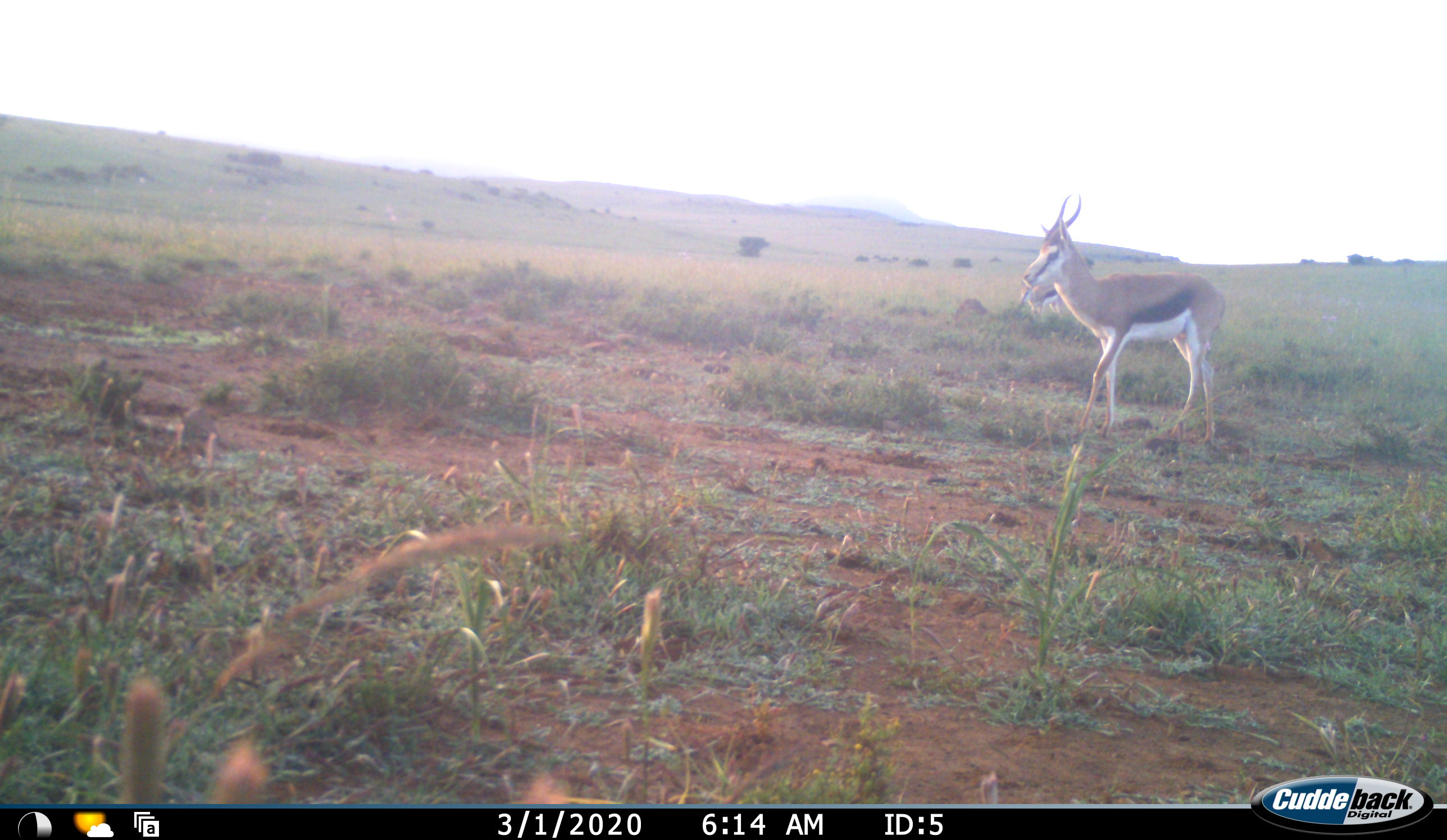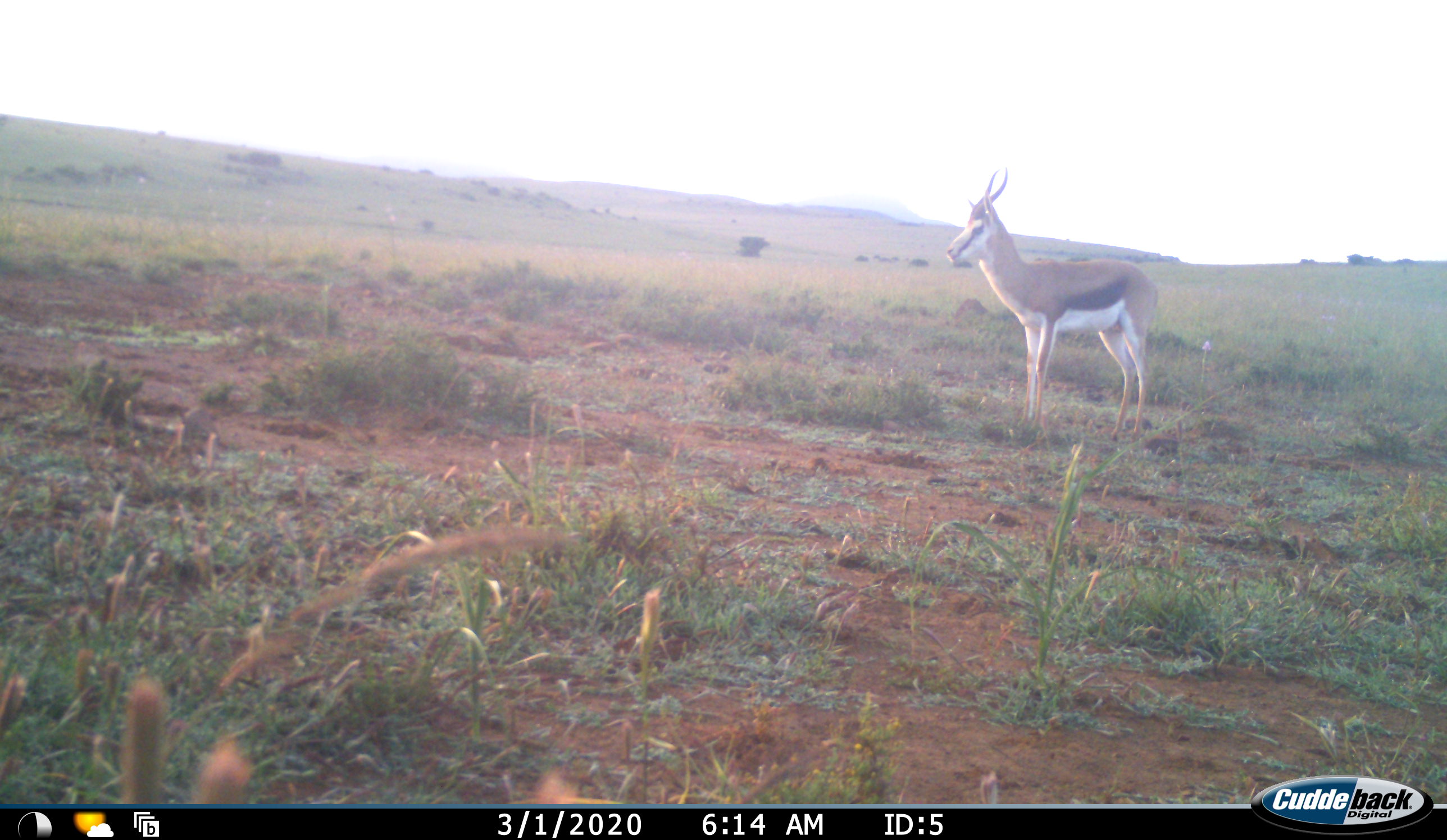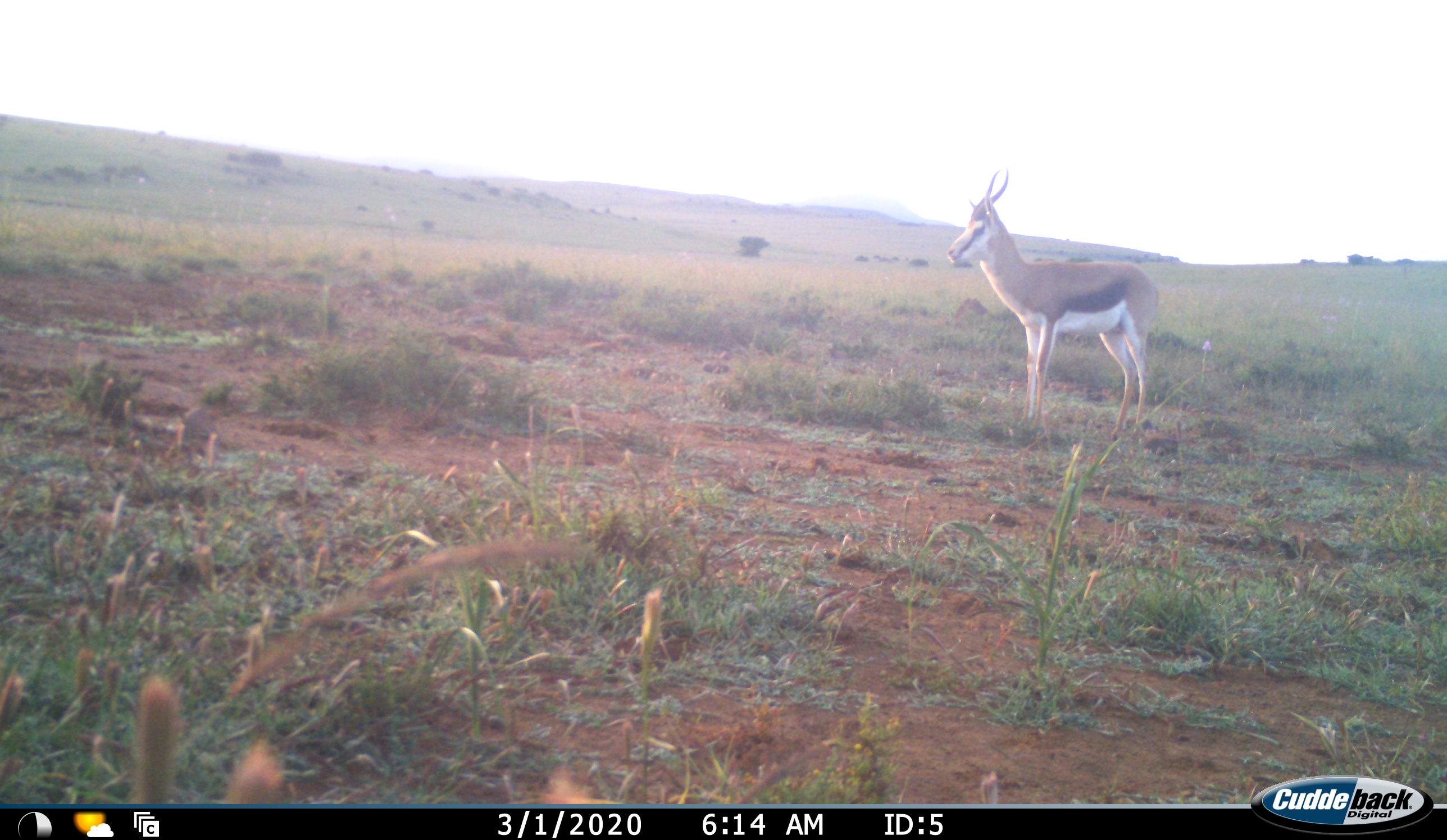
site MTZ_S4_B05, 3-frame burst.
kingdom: Animalia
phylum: Chordata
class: Mammalia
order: Artiodactyla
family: Bovidae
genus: Antidorcas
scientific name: Antidorcas marsupialis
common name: springbok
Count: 2.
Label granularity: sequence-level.